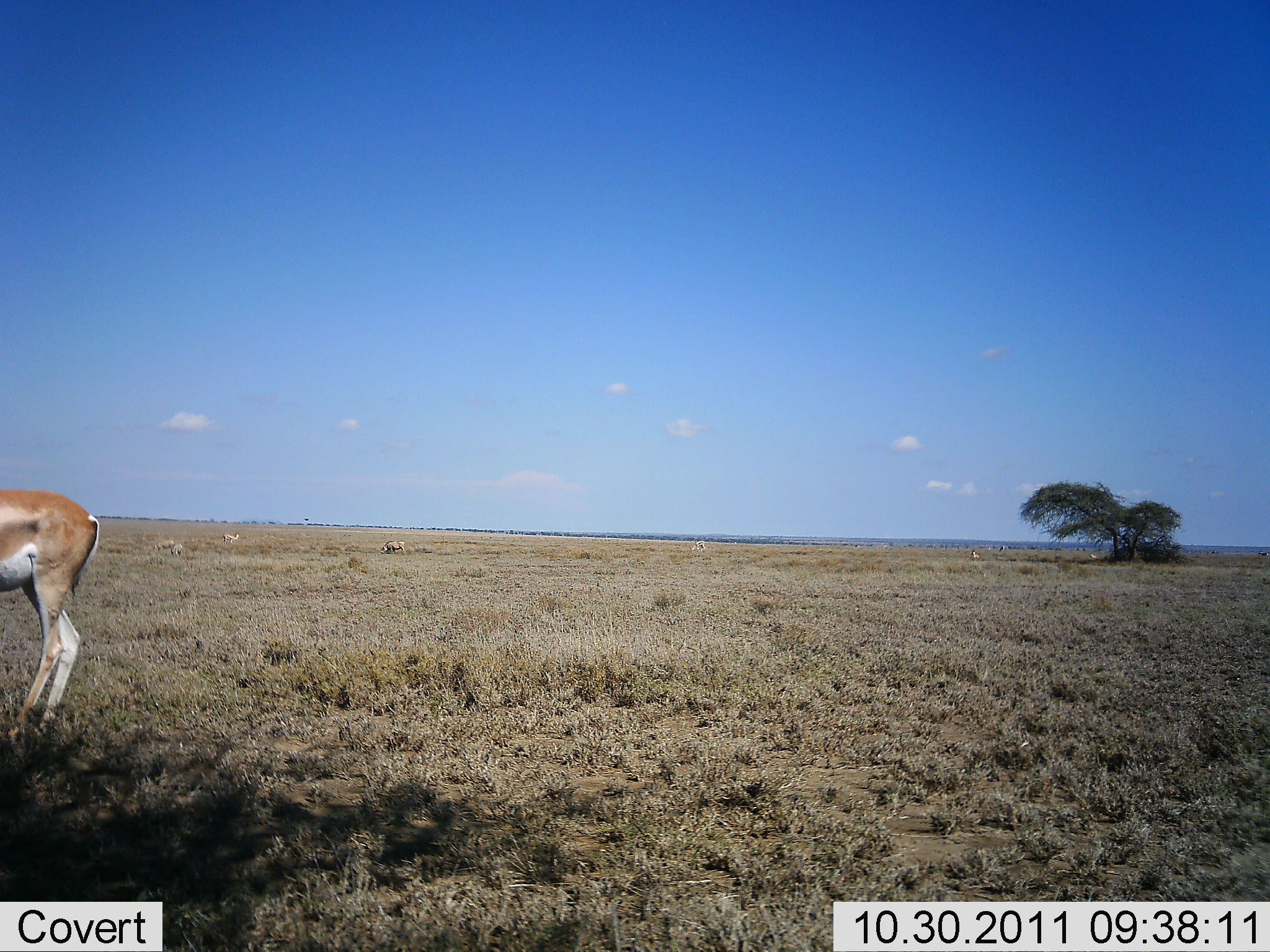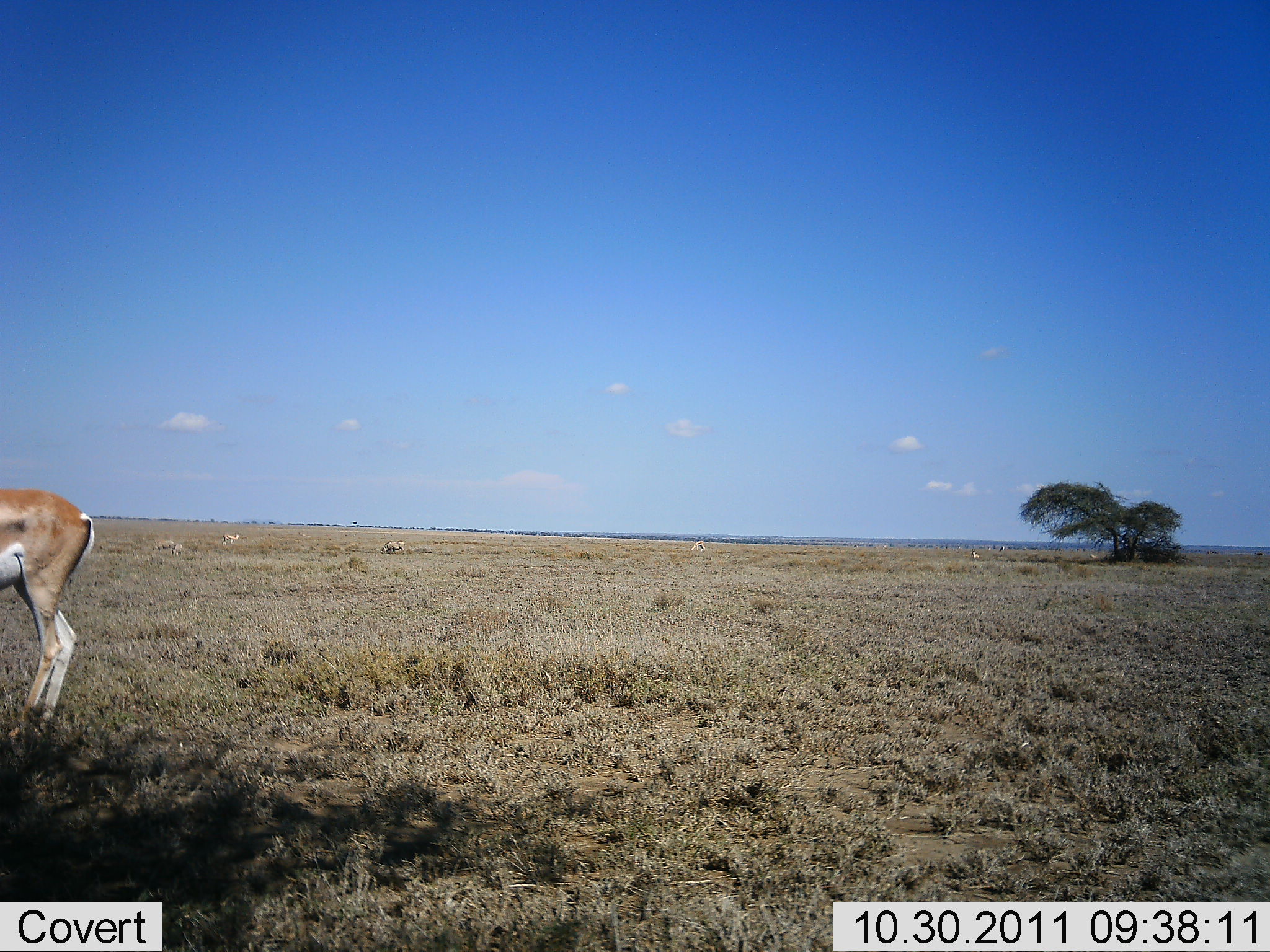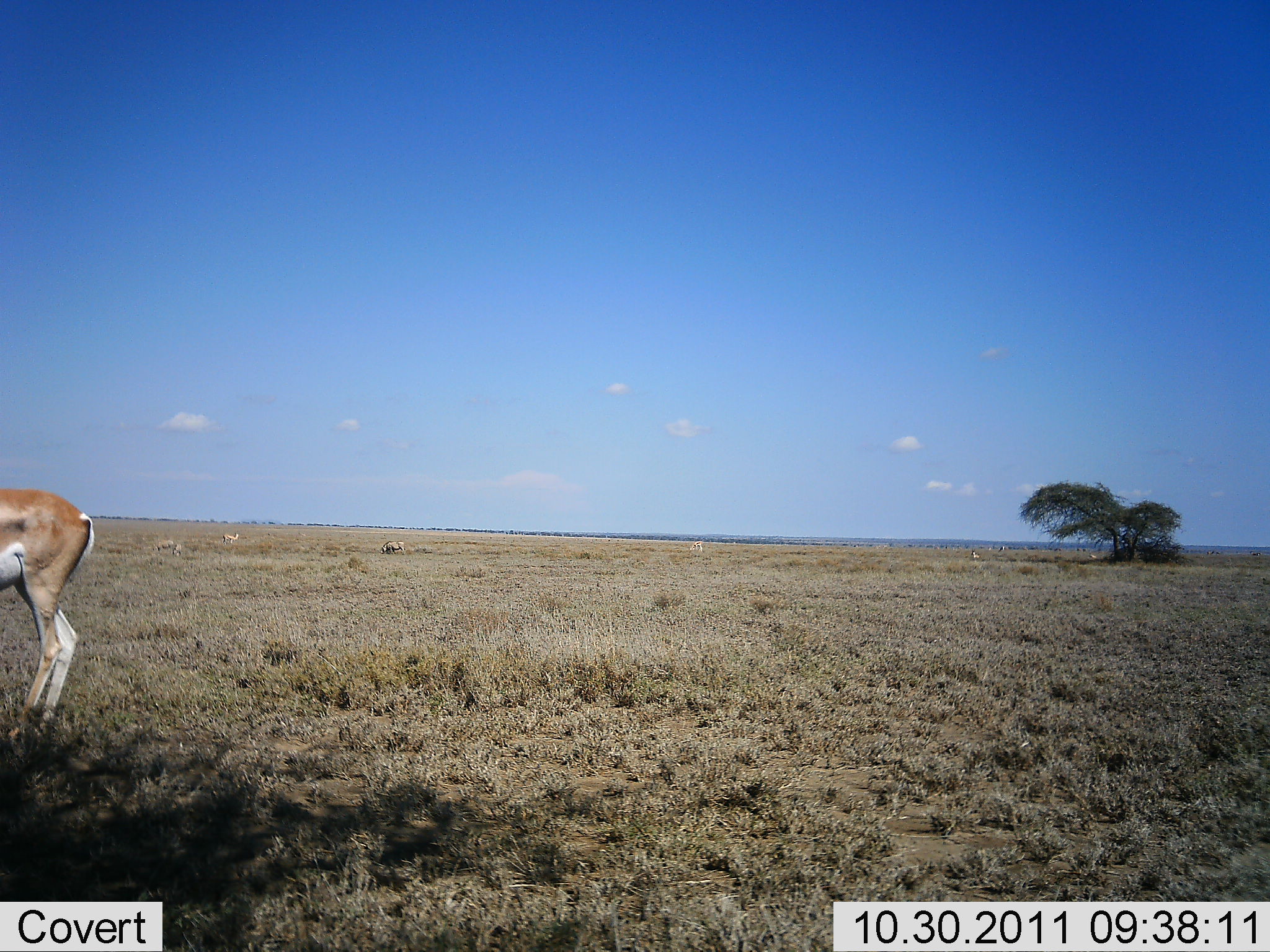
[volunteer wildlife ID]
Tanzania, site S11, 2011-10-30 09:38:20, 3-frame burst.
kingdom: Animalia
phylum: Chordata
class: Mammalia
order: Artiodactyla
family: Bovidae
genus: Nanger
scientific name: Nanger granti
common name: grant's gazelle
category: gazellegrants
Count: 1.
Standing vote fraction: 100%.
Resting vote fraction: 0%.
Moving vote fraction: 0%.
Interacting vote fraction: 0%.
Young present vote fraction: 0%.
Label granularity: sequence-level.